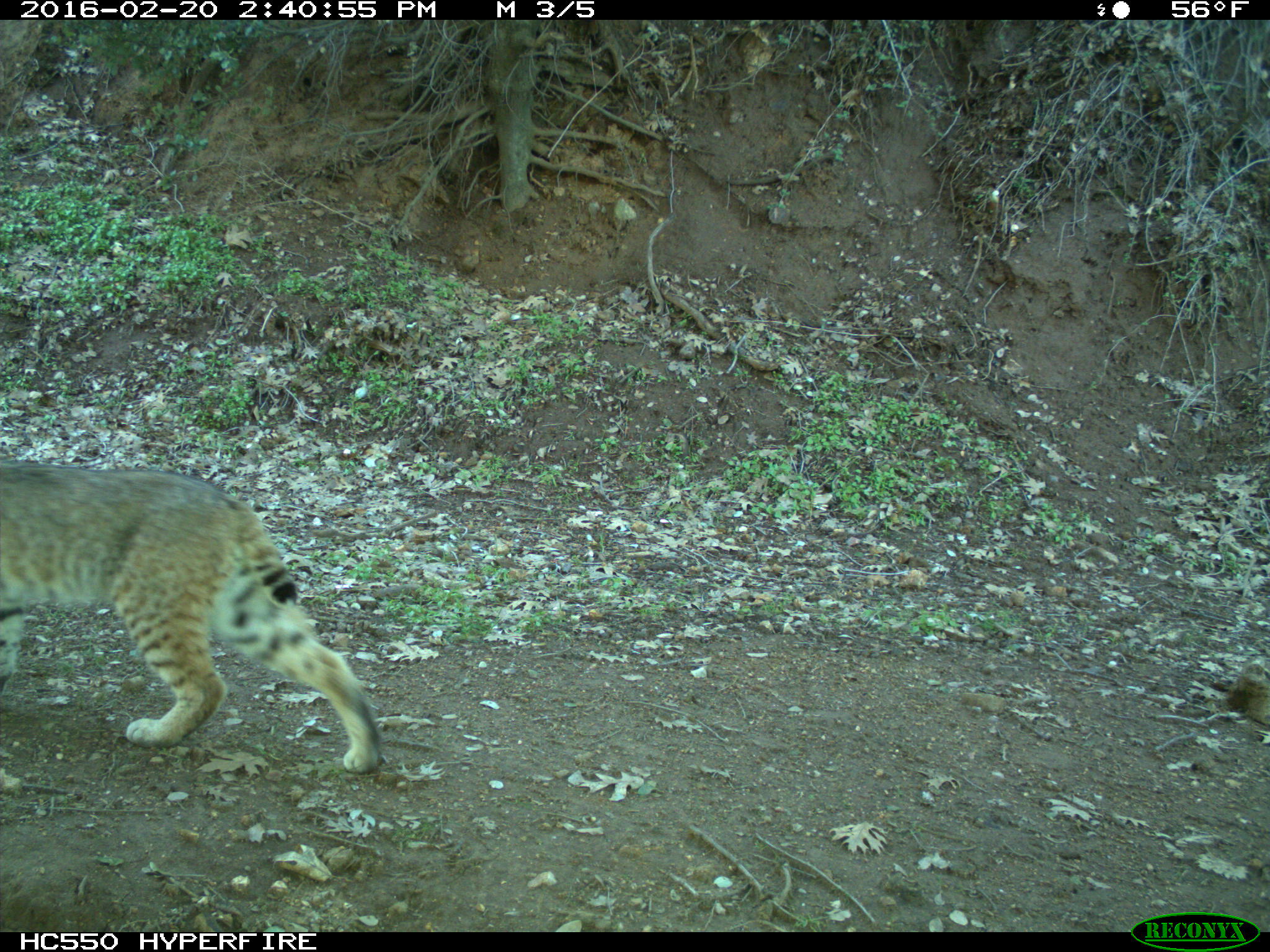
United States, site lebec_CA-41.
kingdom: Animalia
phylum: Chordata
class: Mammalia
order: Carnivora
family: Felidae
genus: Lynx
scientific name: Lynx rufus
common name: bobcat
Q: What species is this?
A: Lynx rufus (bobcat).